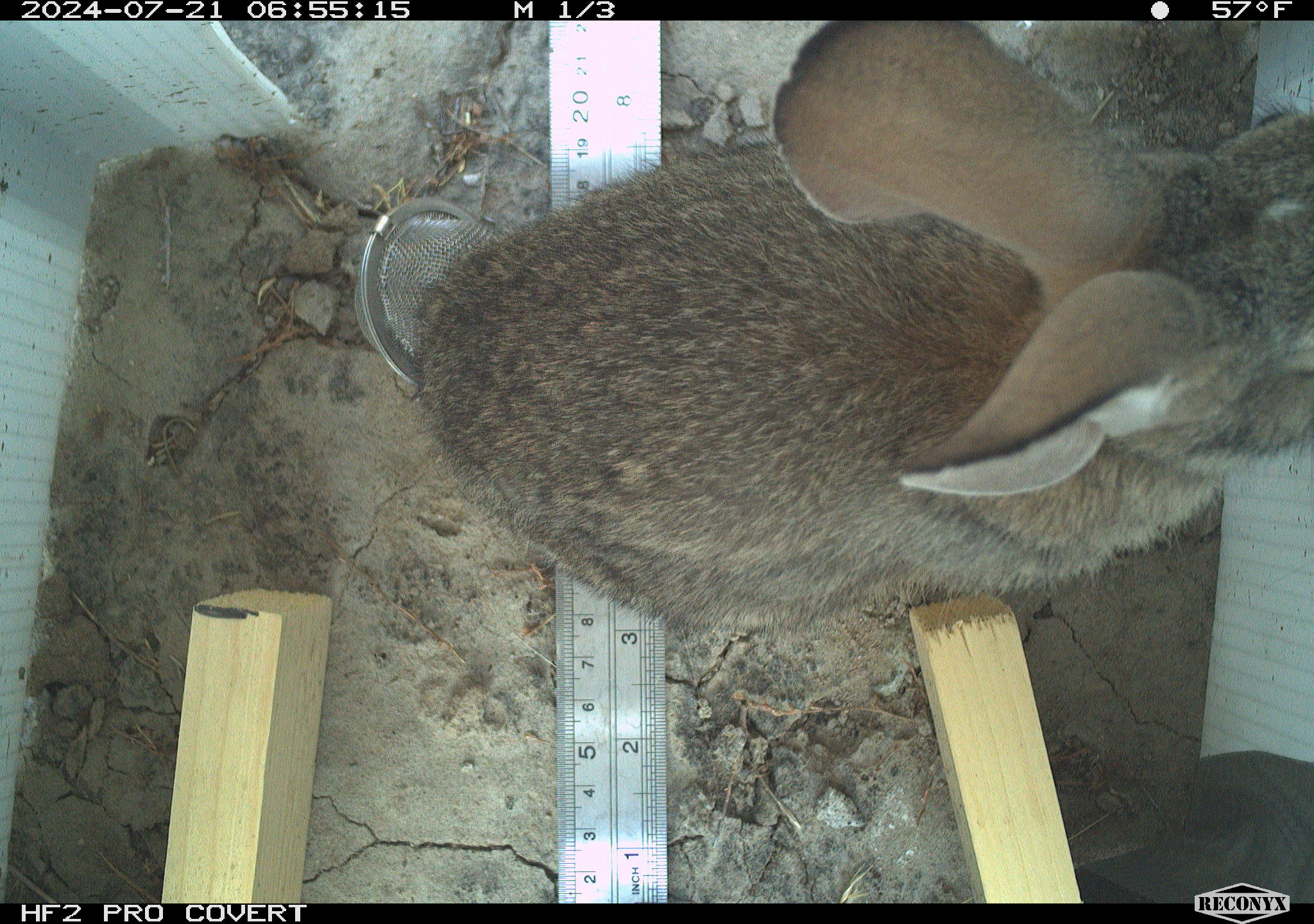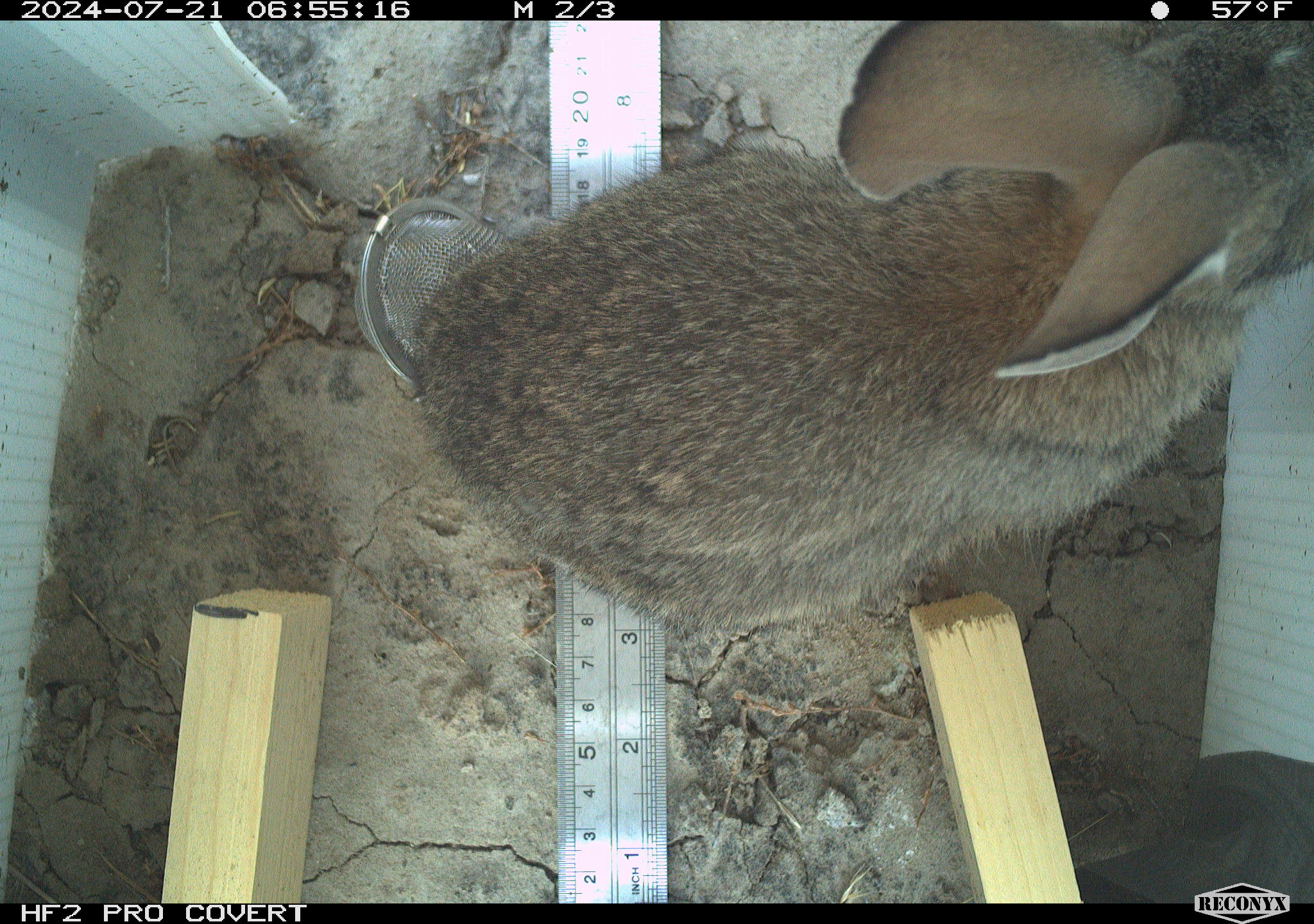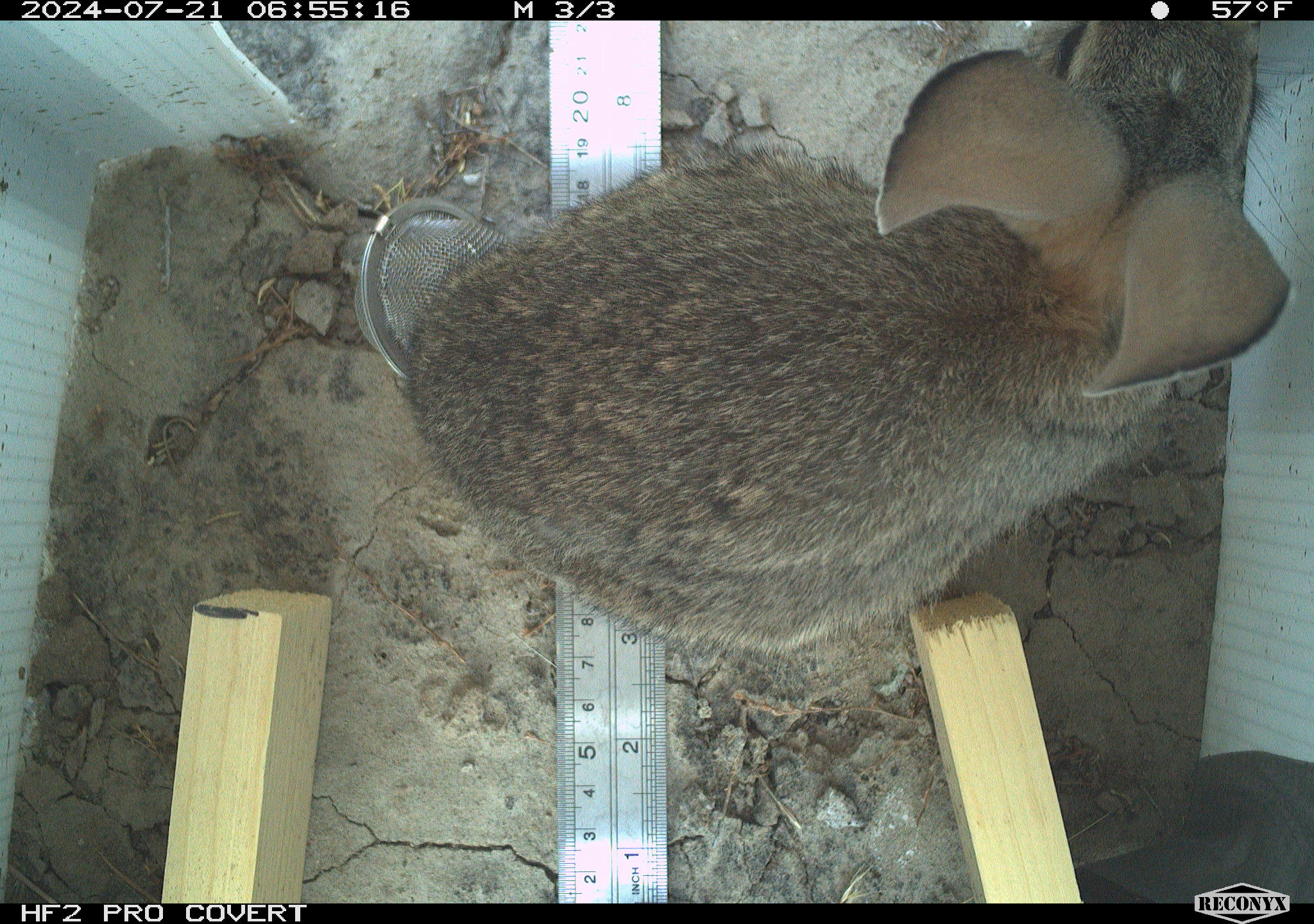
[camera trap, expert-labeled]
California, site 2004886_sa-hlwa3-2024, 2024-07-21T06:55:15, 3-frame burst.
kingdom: Animalia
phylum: Chordata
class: Mammalia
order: Lagomorpha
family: Leporidae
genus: Sylvilagus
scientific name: Sylvilagus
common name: cottontail rabbits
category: sylvilagus species